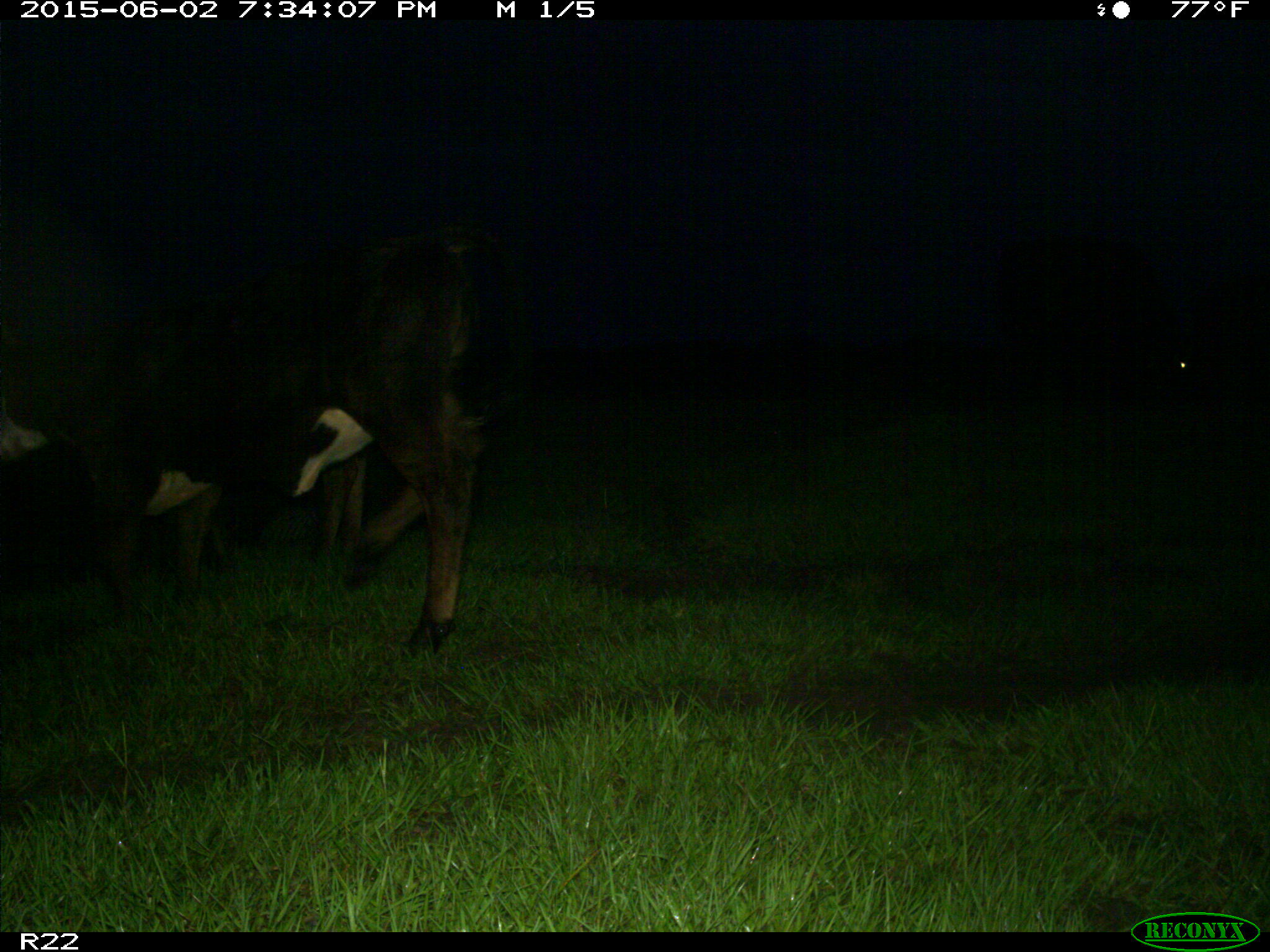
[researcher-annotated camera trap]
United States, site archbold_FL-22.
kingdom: Animalia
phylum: Chordata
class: Mammalia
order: Artiodactyla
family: Bovidae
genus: Bos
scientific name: Bos taurus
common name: domestic cow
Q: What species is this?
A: Bos taurus (domestic cow).